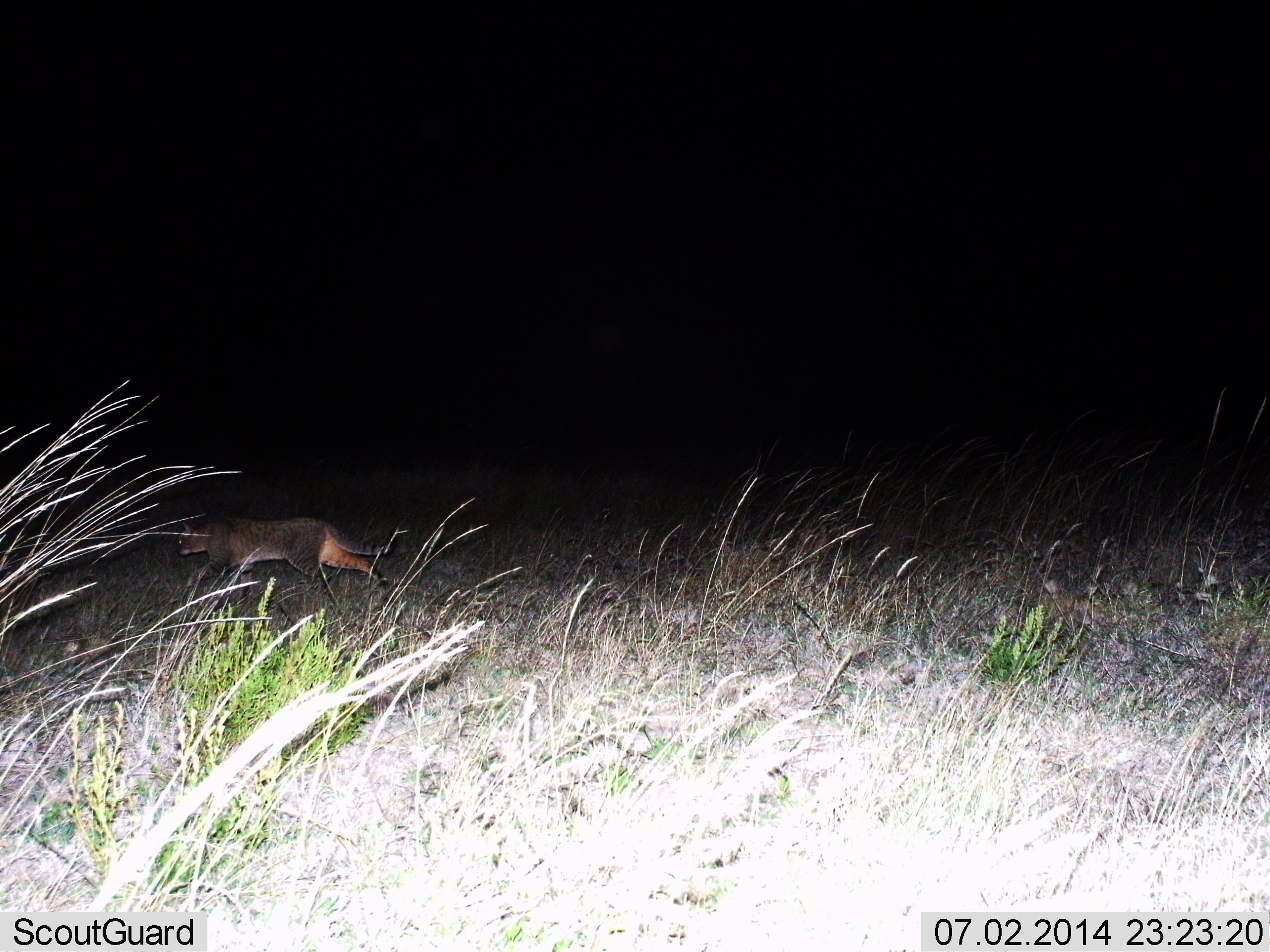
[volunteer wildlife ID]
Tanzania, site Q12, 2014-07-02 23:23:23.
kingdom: Animalia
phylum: Chordata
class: Mammalia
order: Carnivora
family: Felidae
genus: Felis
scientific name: Felis lybica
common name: african wild cat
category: wildcat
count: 1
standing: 0%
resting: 0%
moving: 100%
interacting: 0%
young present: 0%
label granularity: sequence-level